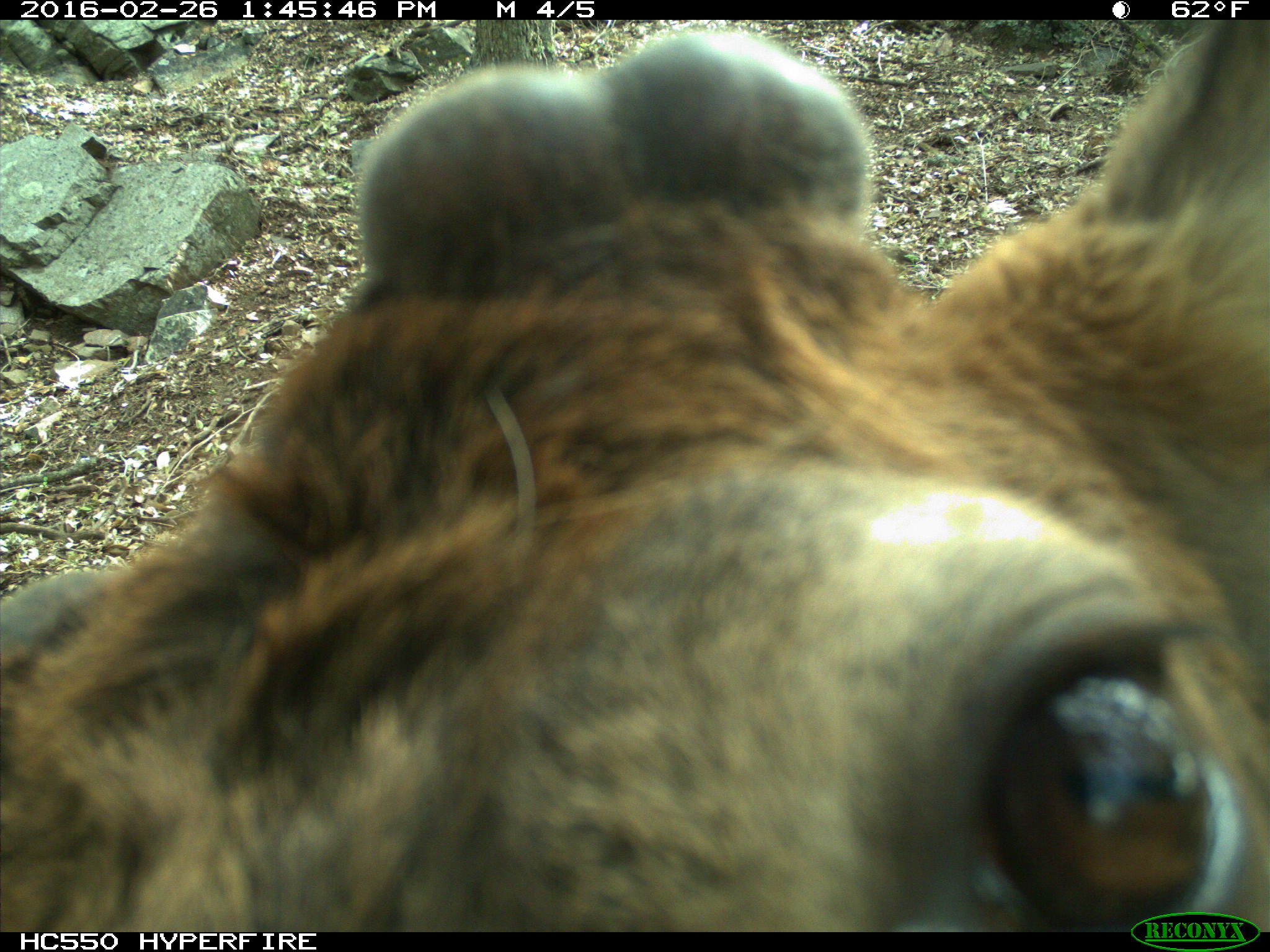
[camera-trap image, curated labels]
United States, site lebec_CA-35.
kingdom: Animalia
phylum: Chordata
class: Mammalia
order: Artiodactyla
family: Cervidae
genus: Cervus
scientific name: Cervus canadensis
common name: elk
Cervus canadensis (elk).